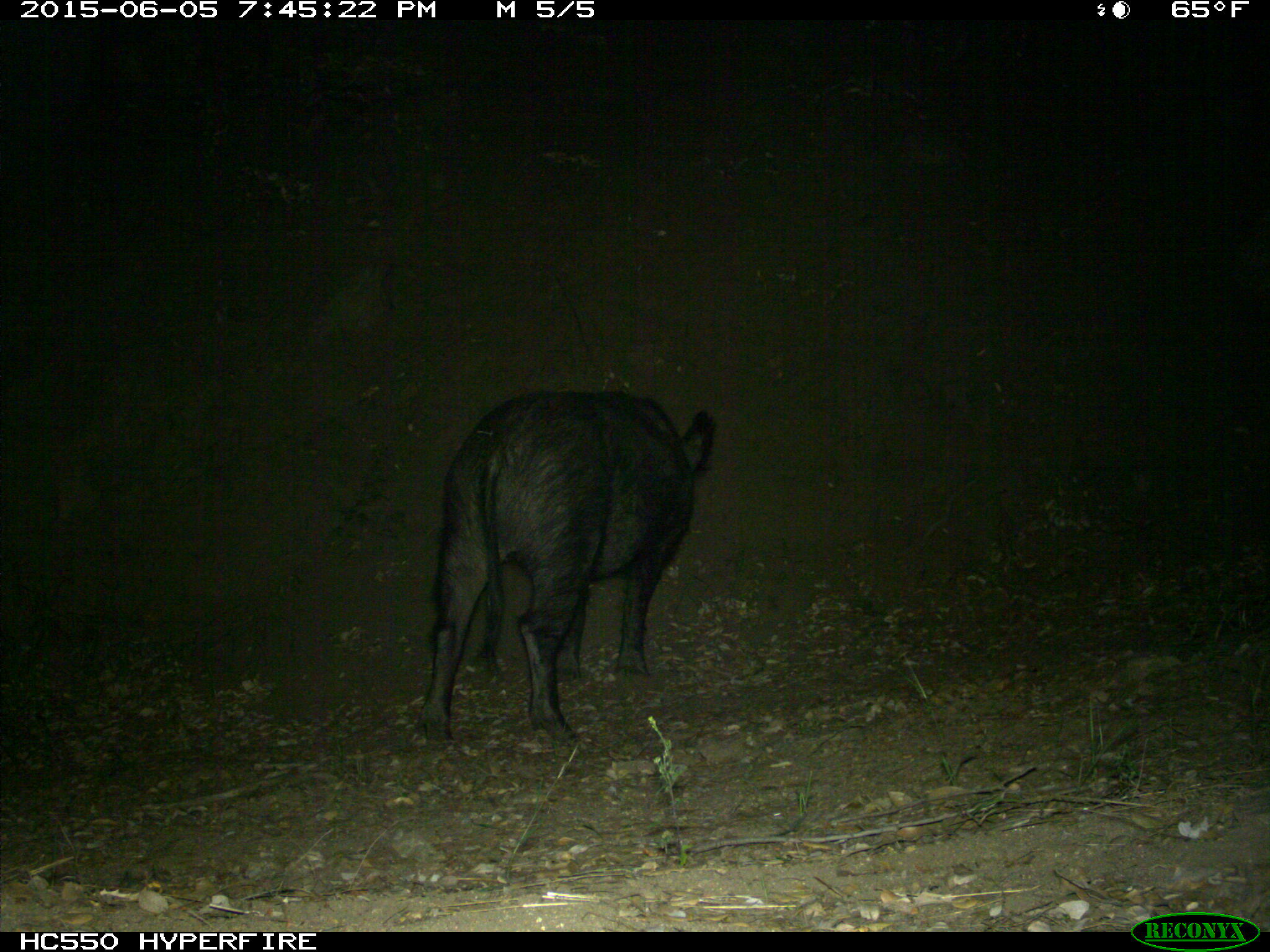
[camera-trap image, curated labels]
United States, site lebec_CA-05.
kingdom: Animalia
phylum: Chordata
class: Mammalia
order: Artiodactyla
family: Suidae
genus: Sus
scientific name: Sus scrofa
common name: wild boar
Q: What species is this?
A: Sus scrofa (wild boar).